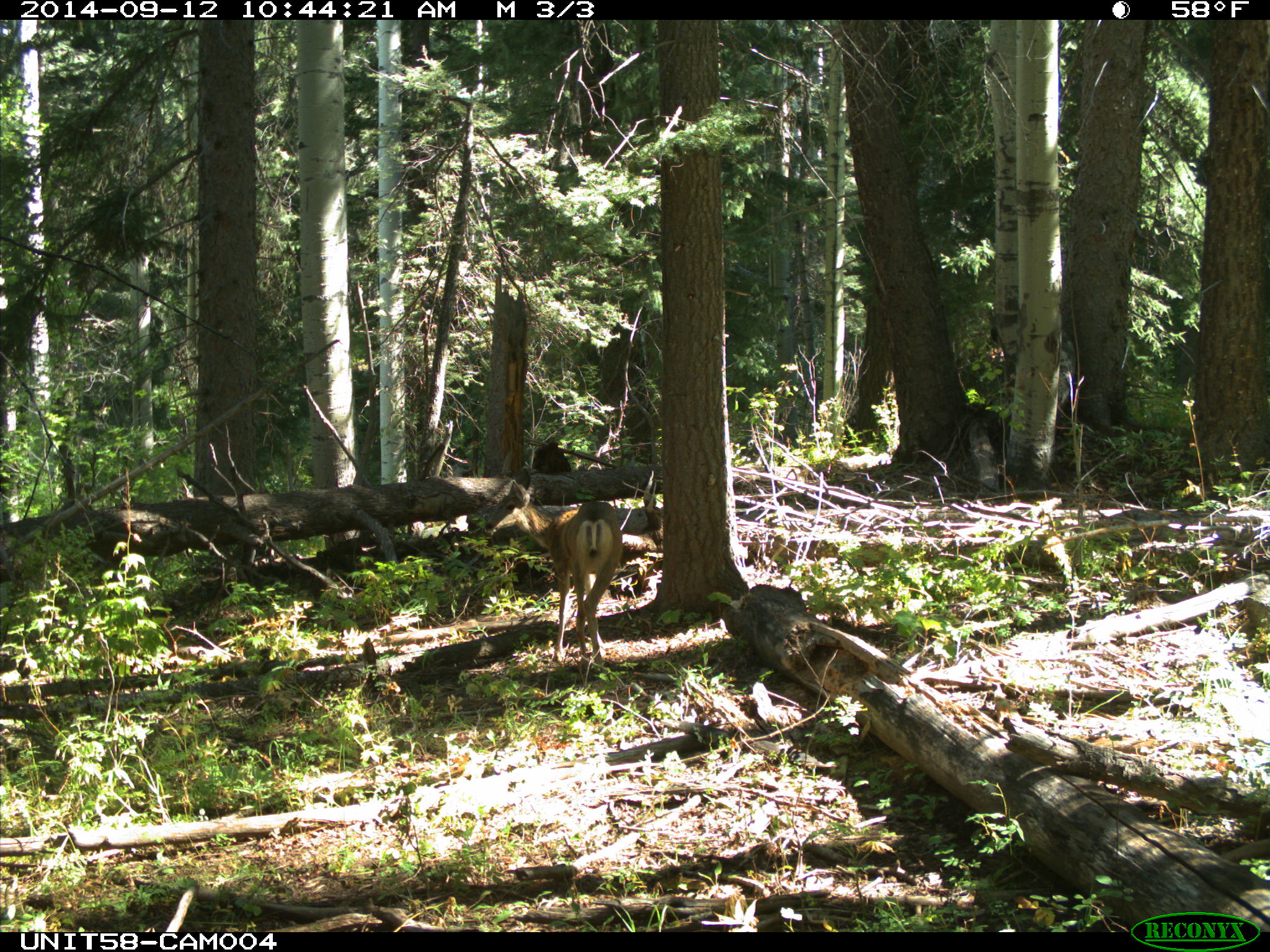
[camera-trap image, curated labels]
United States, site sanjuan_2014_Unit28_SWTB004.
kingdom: Animalia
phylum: Chordata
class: Mammalia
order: Artiodactyla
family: Cervidae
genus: Odocoileus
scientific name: Odocoileus hemionus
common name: mule deer